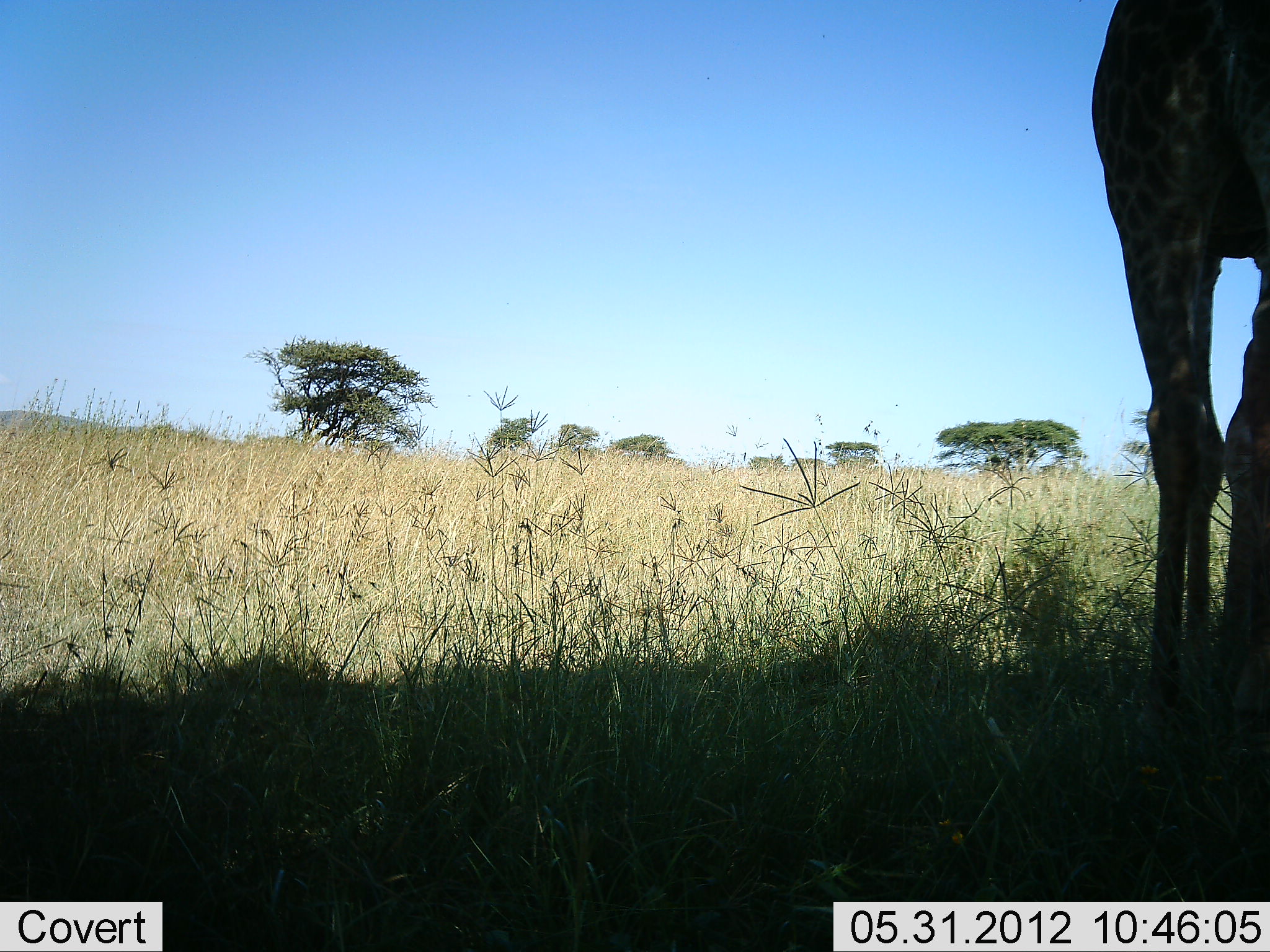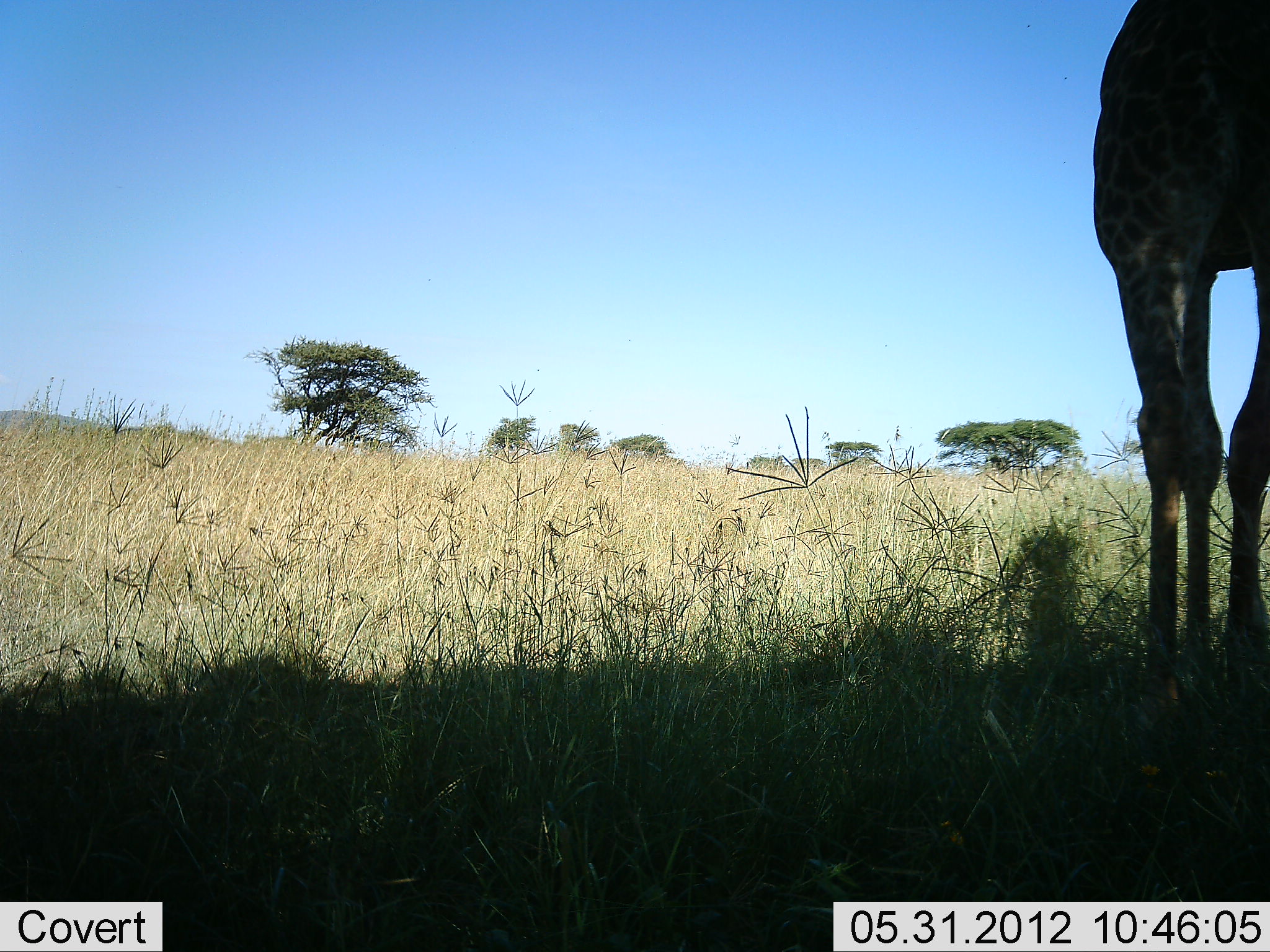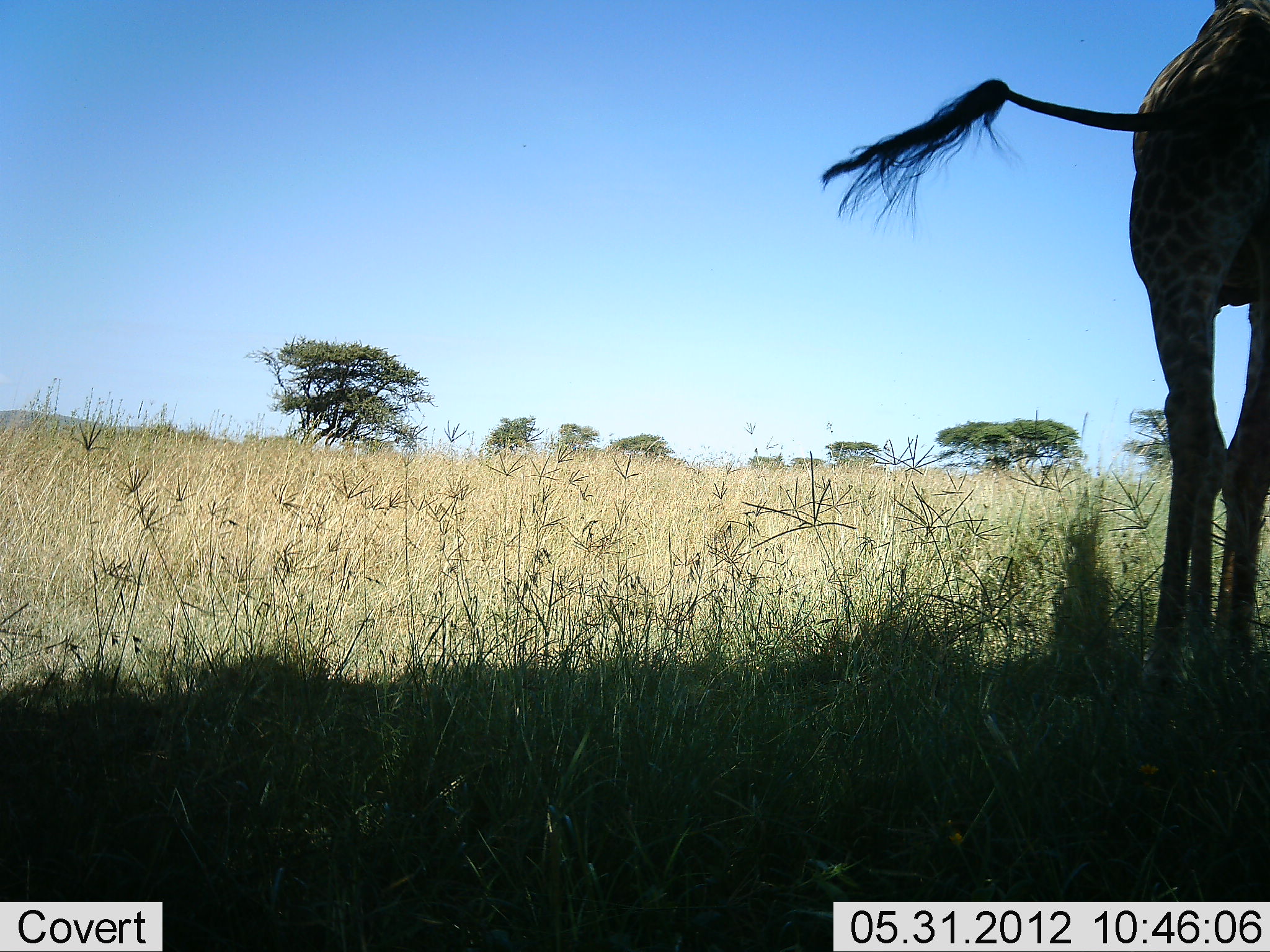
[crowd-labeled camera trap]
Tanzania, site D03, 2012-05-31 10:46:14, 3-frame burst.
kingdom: Animalia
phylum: Chordata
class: Mammalia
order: Artiodactyla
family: Giraffidae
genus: Giraffa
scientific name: Giraffa camelopardalis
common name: giraffe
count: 1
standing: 60%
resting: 0%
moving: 30%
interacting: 0%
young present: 0%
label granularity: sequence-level